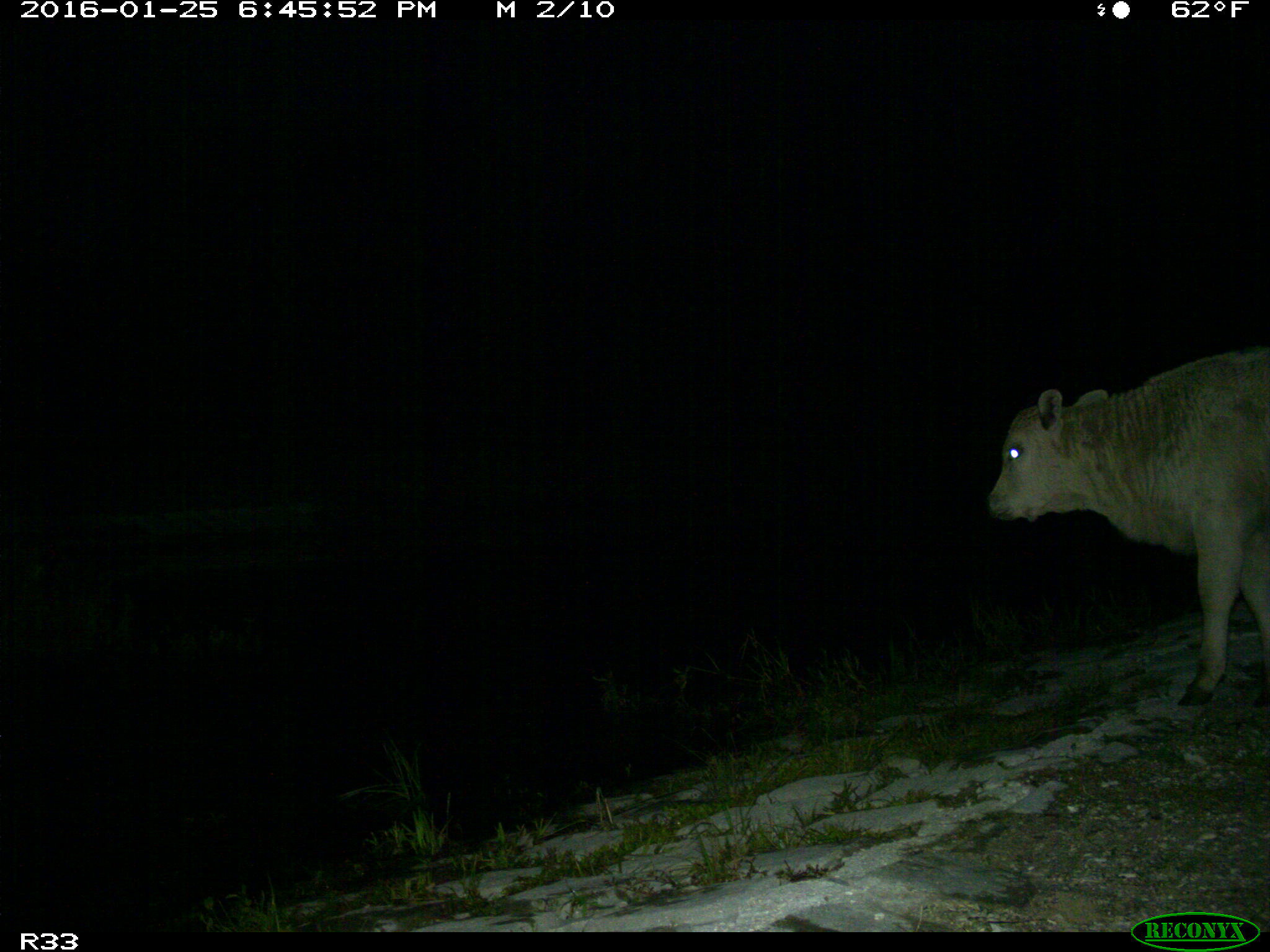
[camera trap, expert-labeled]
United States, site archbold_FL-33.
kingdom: Animalia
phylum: Chordata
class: Mammalia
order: Artiodactyla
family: Bovidae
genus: Bos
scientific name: Bos taurus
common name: domestic cow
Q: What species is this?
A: Bos taurus (domestic cow).